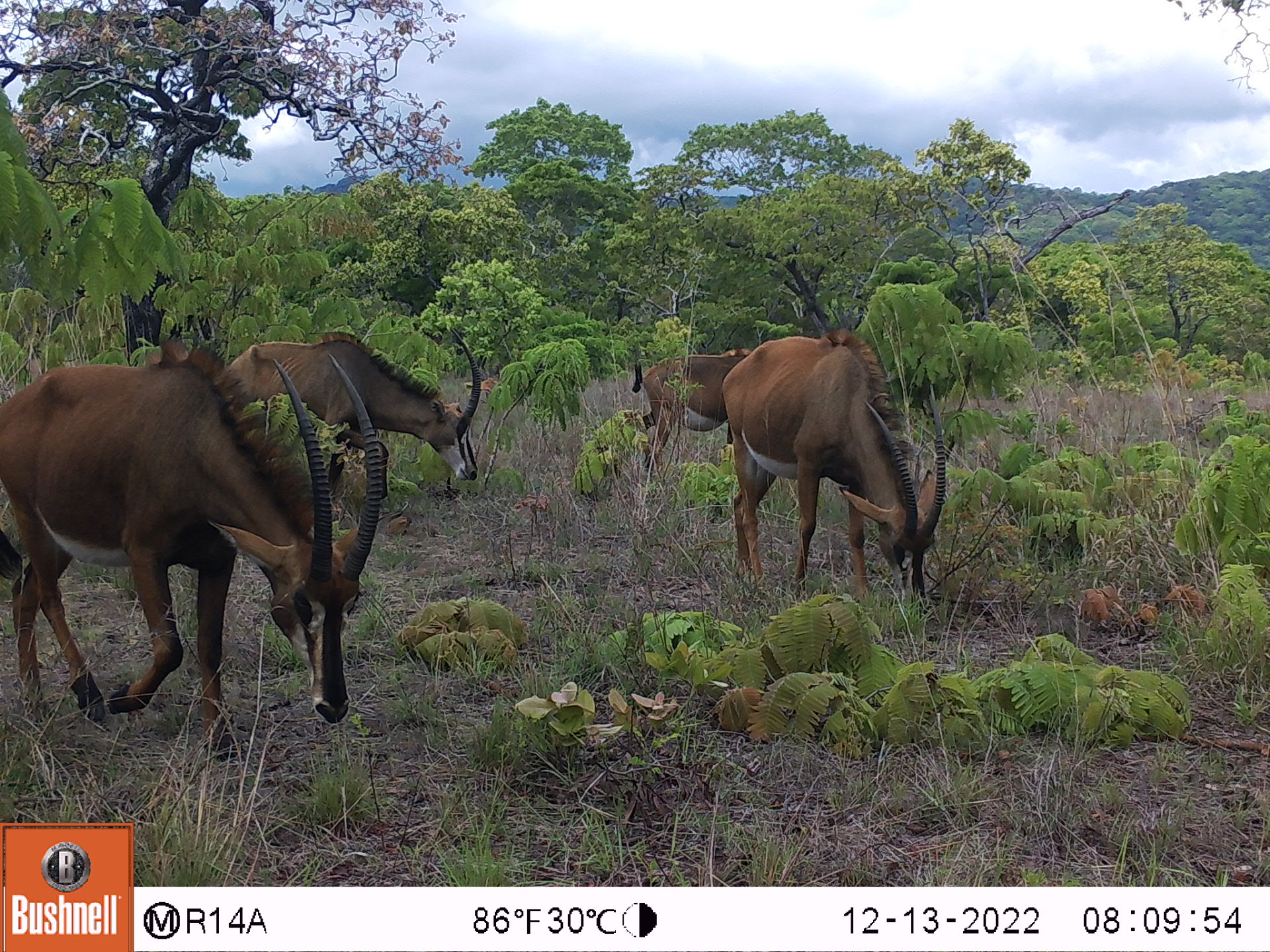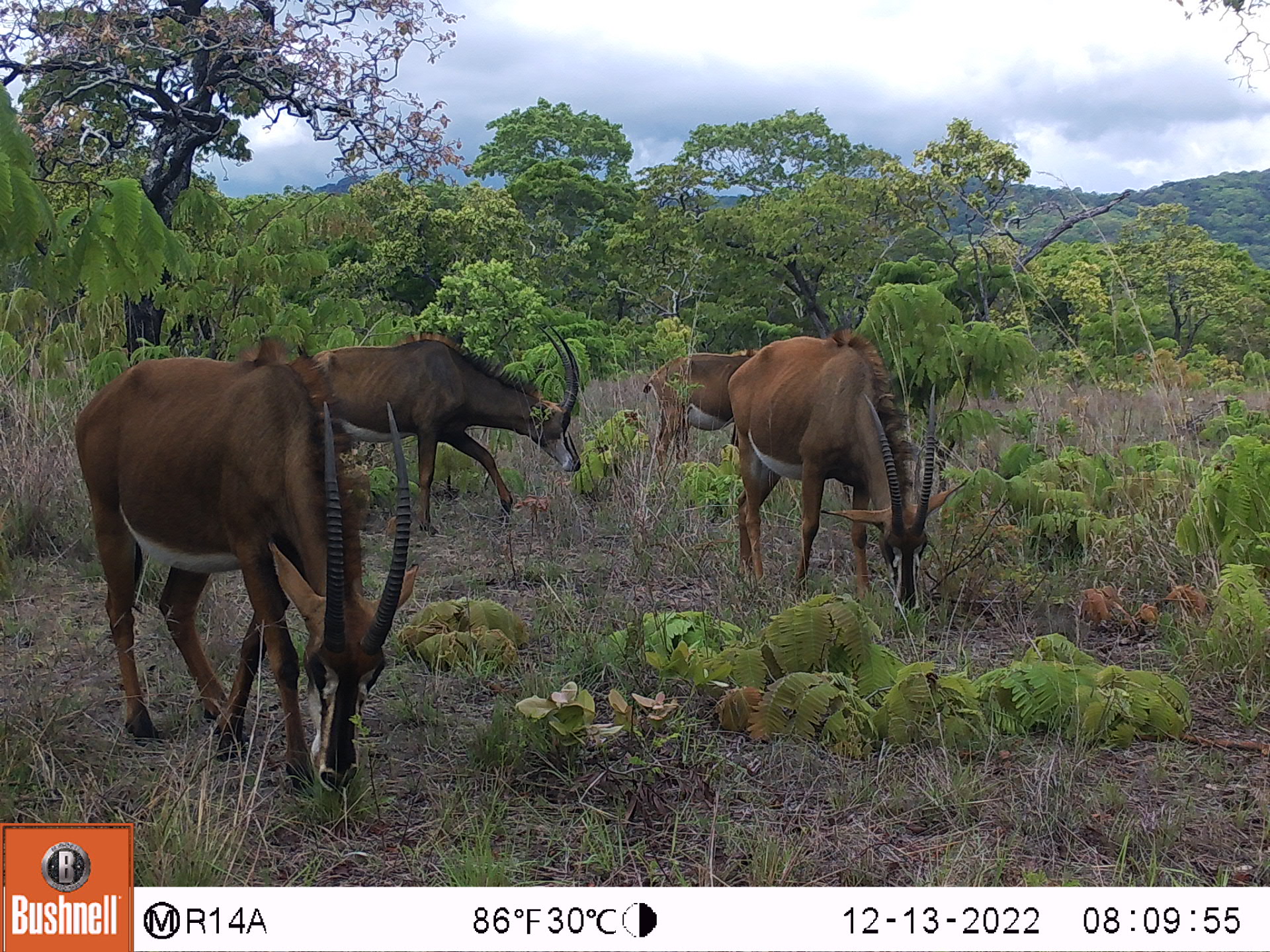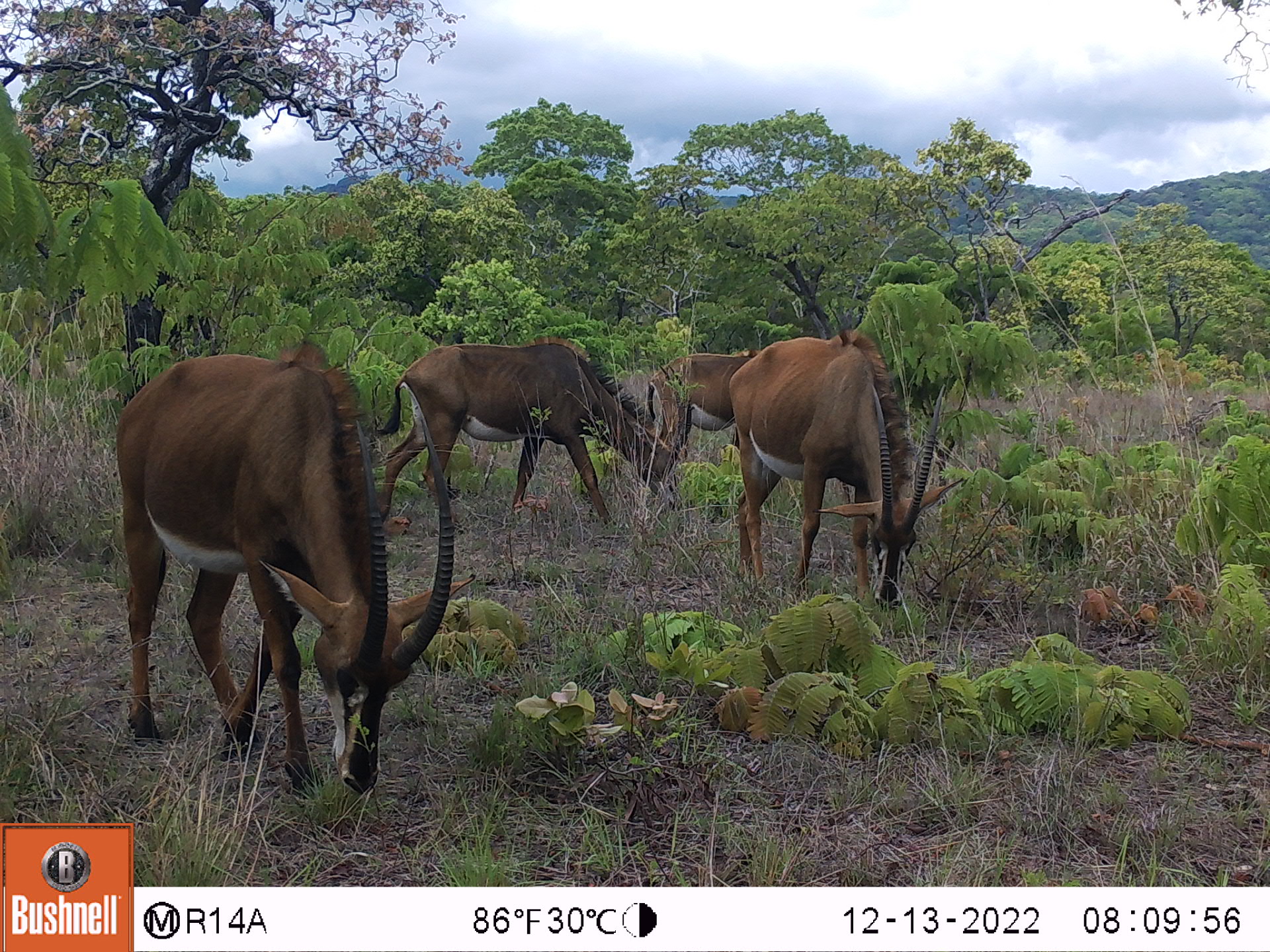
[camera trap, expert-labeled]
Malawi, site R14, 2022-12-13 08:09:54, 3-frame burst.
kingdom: Animalia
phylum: Chordata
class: Mammalia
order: Artiodactyla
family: Bovidae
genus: Hippotragus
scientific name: Hippotragus niger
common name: sable antelope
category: sable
Sable (sable antelope) (Hippotragus niger), count 4.